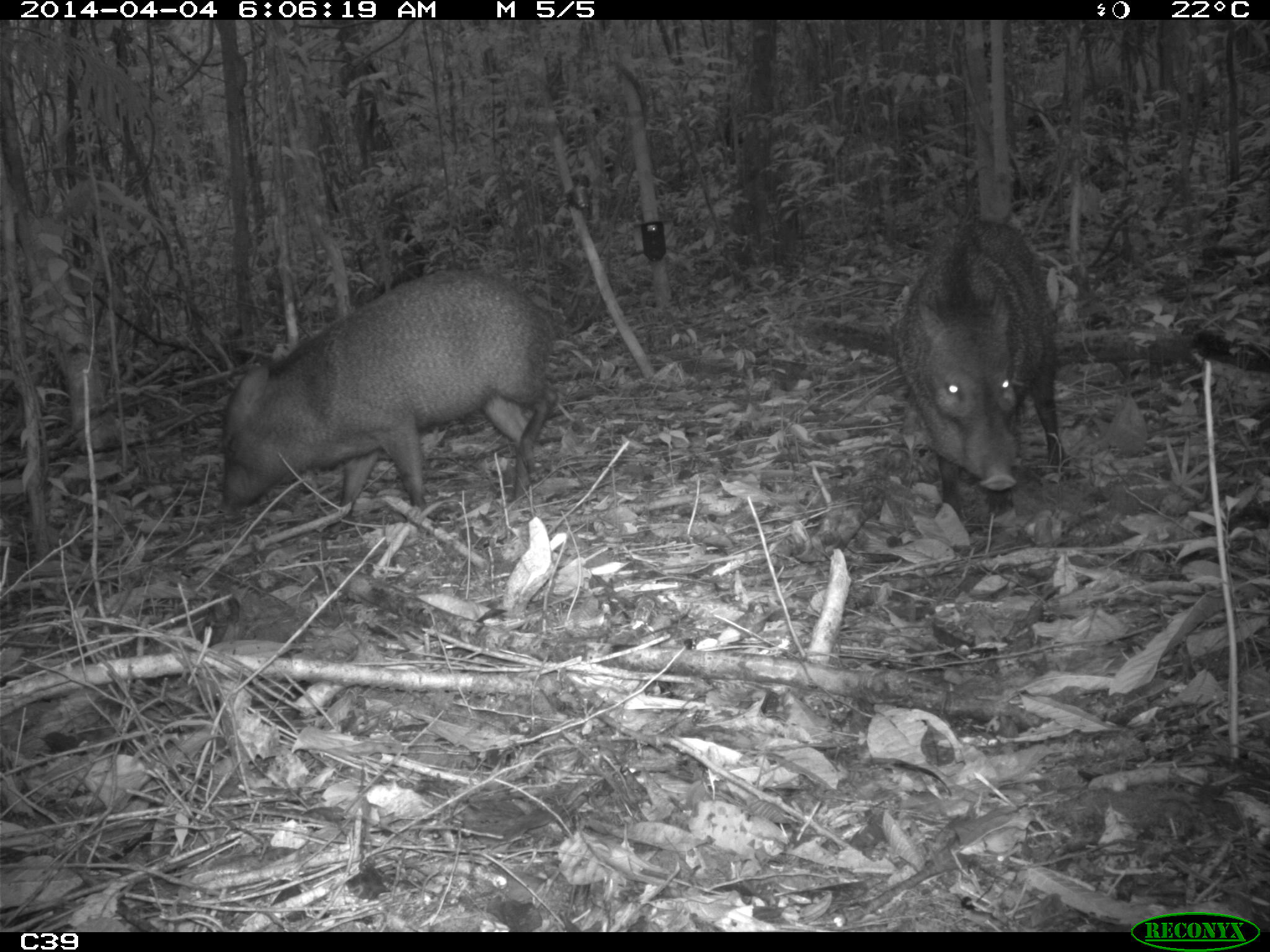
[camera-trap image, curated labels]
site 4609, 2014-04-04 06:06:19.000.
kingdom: Animalia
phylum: Chordata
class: Mammalia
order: Artiodactyla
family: Tayassuidae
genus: Pecari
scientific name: Pecari tajacu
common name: collared peccary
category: tayassu tajacu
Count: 2.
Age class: adult.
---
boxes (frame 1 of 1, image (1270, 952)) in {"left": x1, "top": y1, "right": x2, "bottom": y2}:
tayassu tajacu: {"left": 215, "top": 262, "right": 557, "bottom": 519}; {"left": 894, "top": 214, "right": 1071, "bottom": 524}